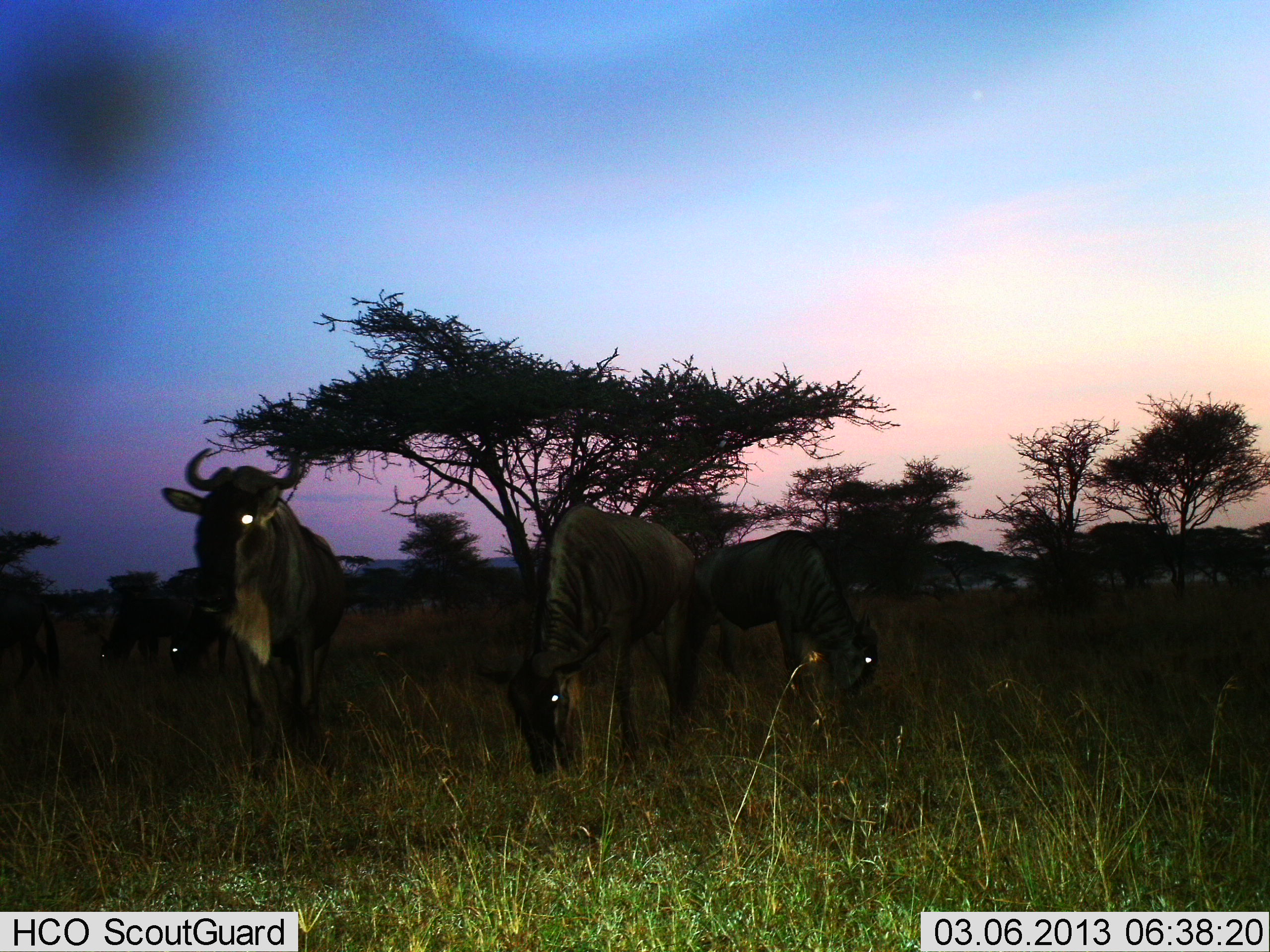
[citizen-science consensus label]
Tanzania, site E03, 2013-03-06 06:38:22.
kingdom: Animalia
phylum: Chordata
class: Mammalia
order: Artiodactyla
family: Bovidae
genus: Connochaetes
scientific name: Connochaetes taurinus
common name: blue wildebeest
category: wildebeest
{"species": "wildebeest (blue wildebeest) (Connochaetes taurinus)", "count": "6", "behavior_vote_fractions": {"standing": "73%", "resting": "0%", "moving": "13%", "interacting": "3%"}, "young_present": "0%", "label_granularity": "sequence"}